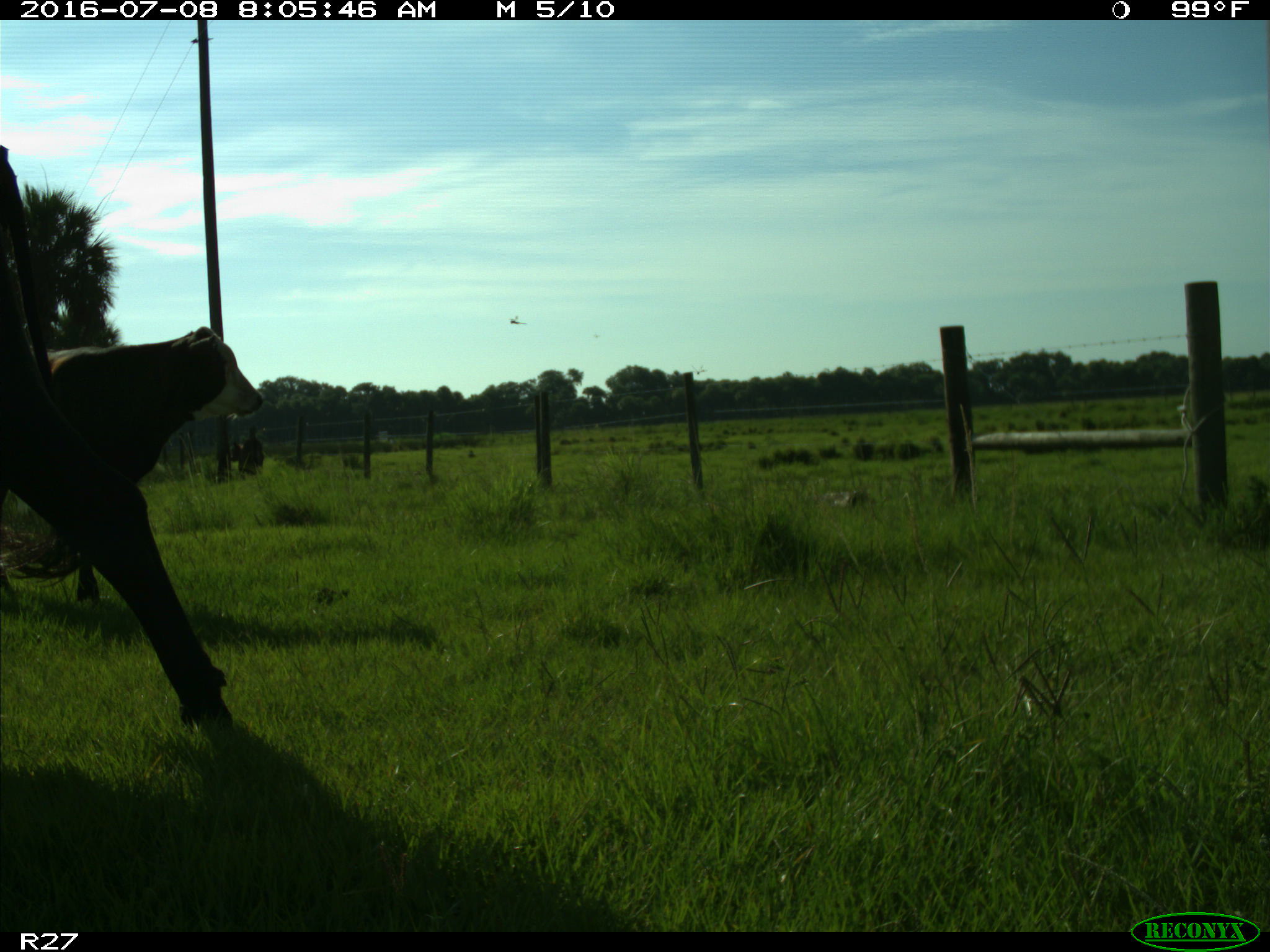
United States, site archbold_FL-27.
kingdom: Animalia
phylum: Chordata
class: Mammalia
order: Artiodactyla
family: Bovidae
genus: Bos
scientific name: Bos taurus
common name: domestic cow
Bos taurus (domestic cow).